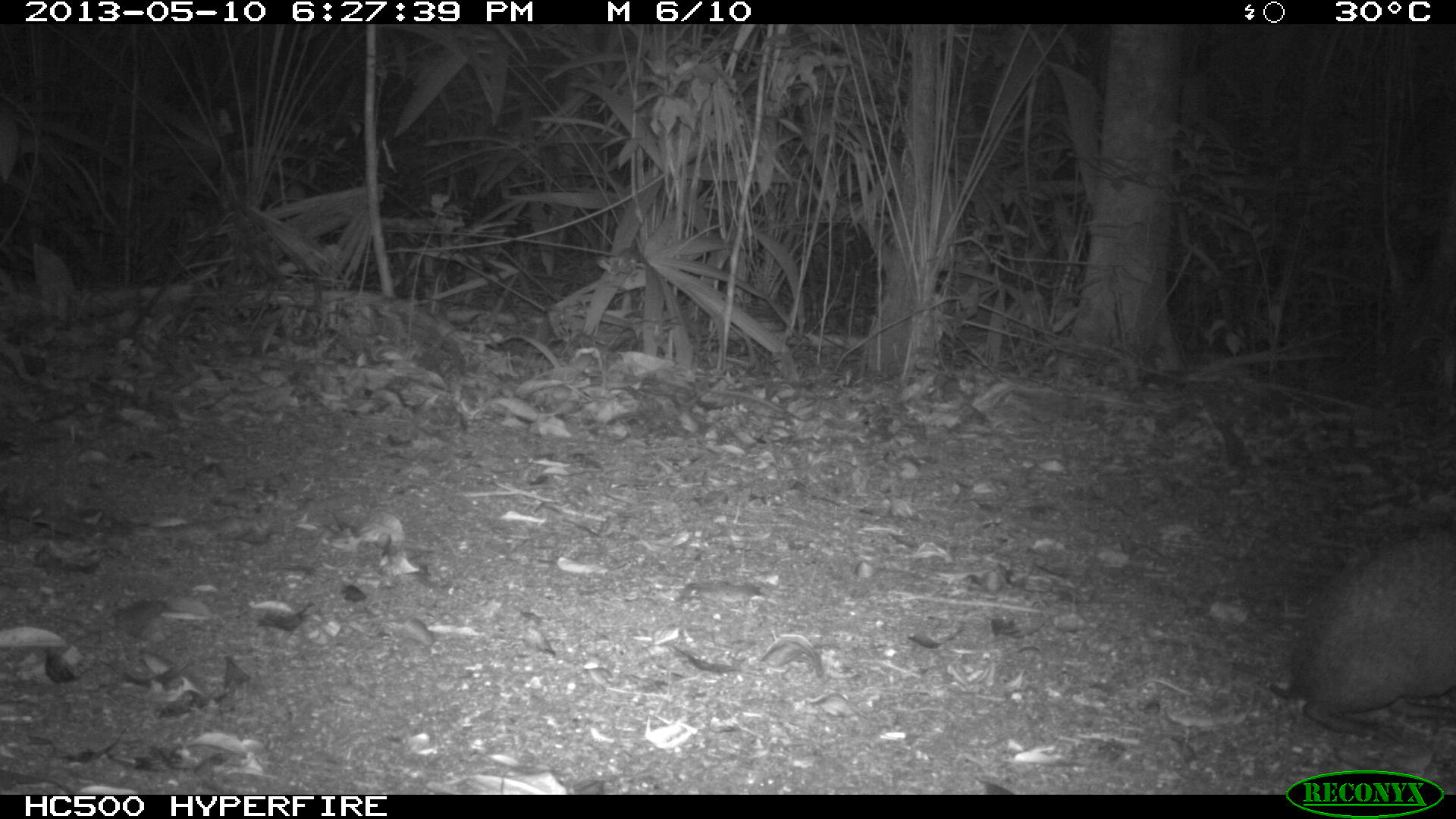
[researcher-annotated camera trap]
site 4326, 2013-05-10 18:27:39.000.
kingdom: Animalia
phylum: Chordata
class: Mammalia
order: Rodentia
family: Dasyproctidae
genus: Dasyprocta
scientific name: Dasyprocta punctata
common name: central american agouti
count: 1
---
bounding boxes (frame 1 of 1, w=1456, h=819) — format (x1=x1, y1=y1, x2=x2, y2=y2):
dasyprocta punctata: (x1=1262, y1=494, x2=1451, y2=751)